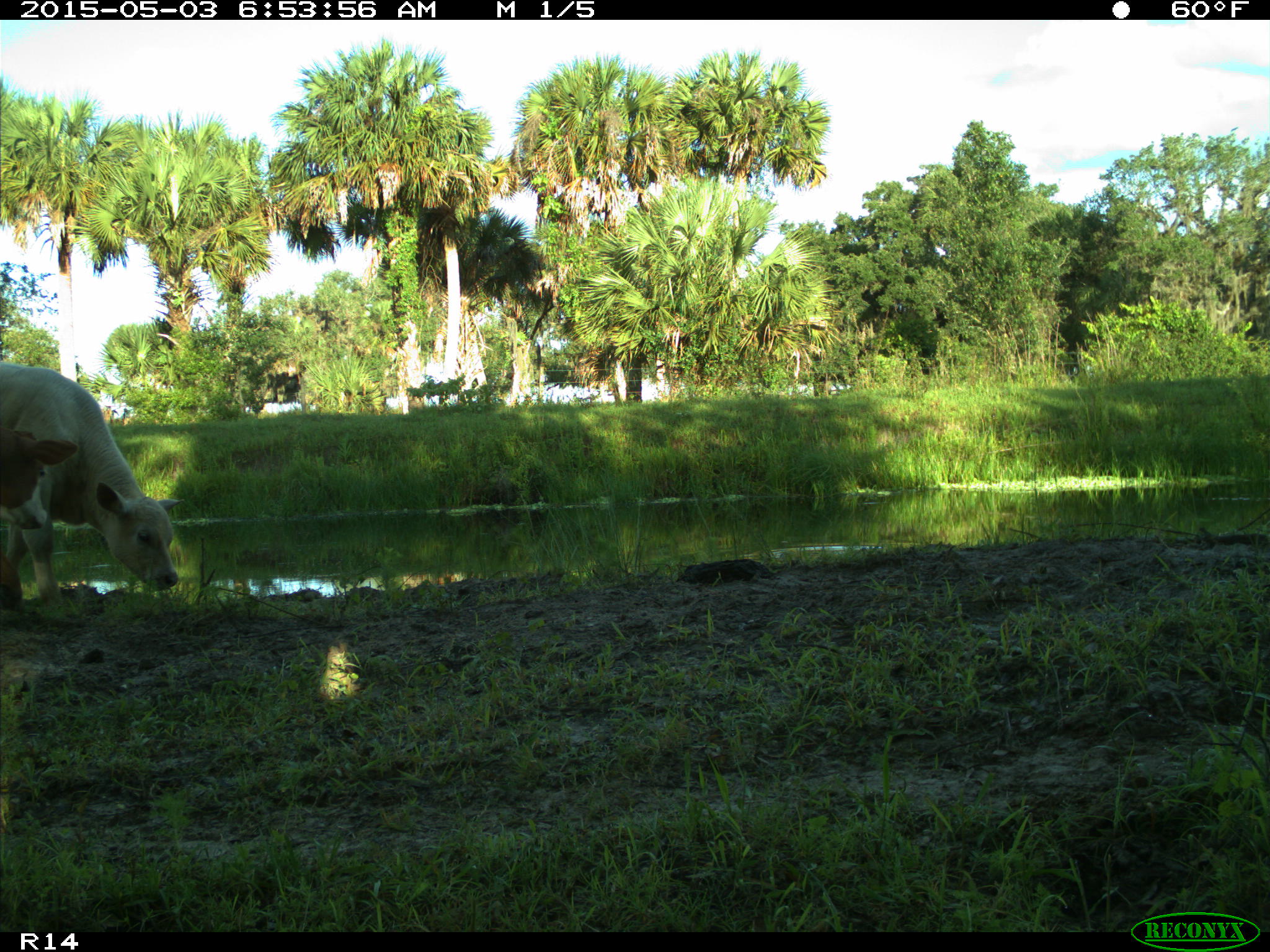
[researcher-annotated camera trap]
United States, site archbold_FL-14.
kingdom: Animalia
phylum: Chordata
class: Mammalia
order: Artiodactyla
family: Bovidae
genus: Bos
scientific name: Bos taurus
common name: domestic cow